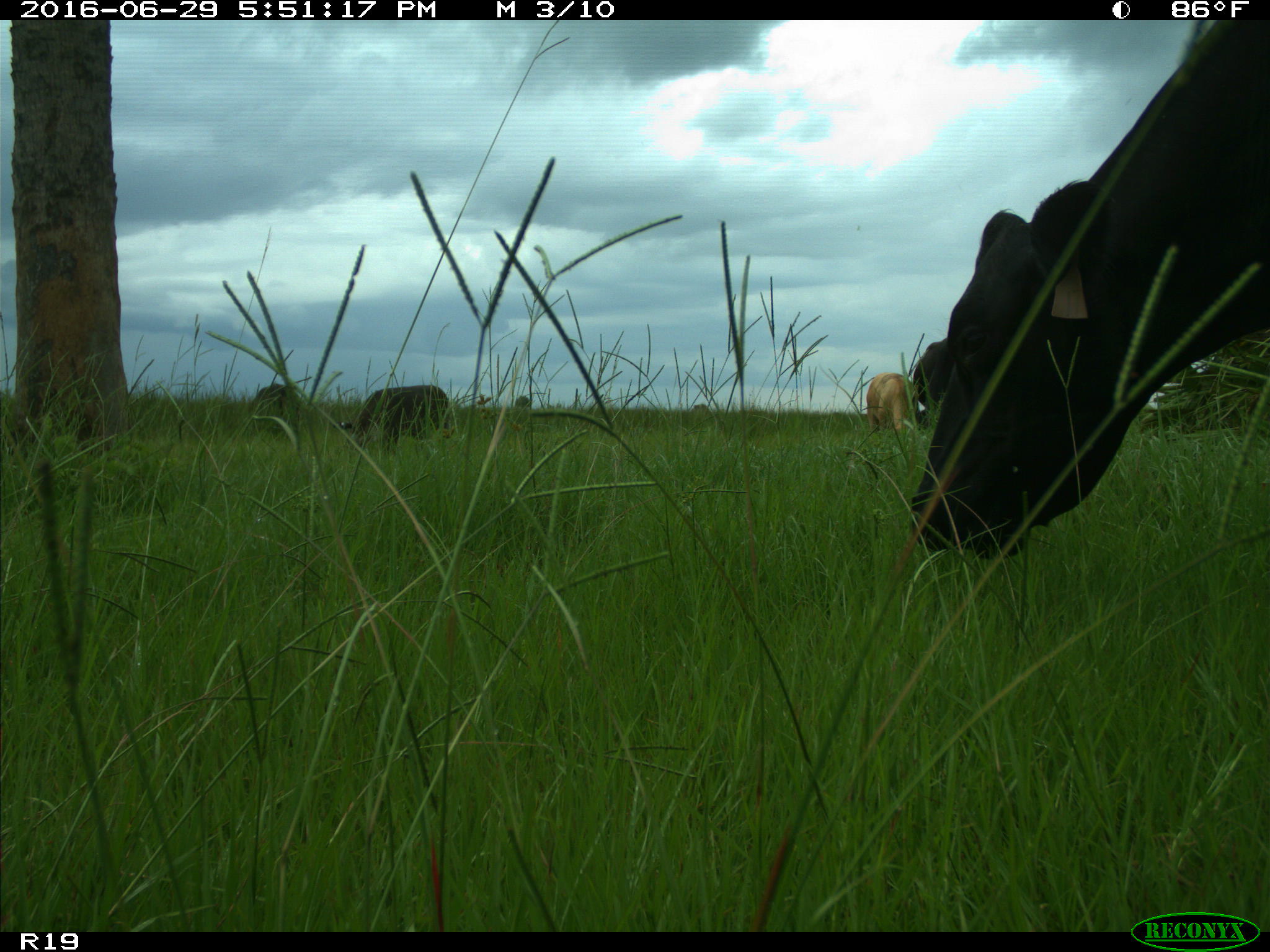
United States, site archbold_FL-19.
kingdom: Animalia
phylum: Chordata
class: Mammalia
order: Artiodactyla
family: Bovidae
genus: Bos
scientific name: Bos taurus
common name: domestic cow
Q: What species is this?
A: Bos taurus (domestic cow).